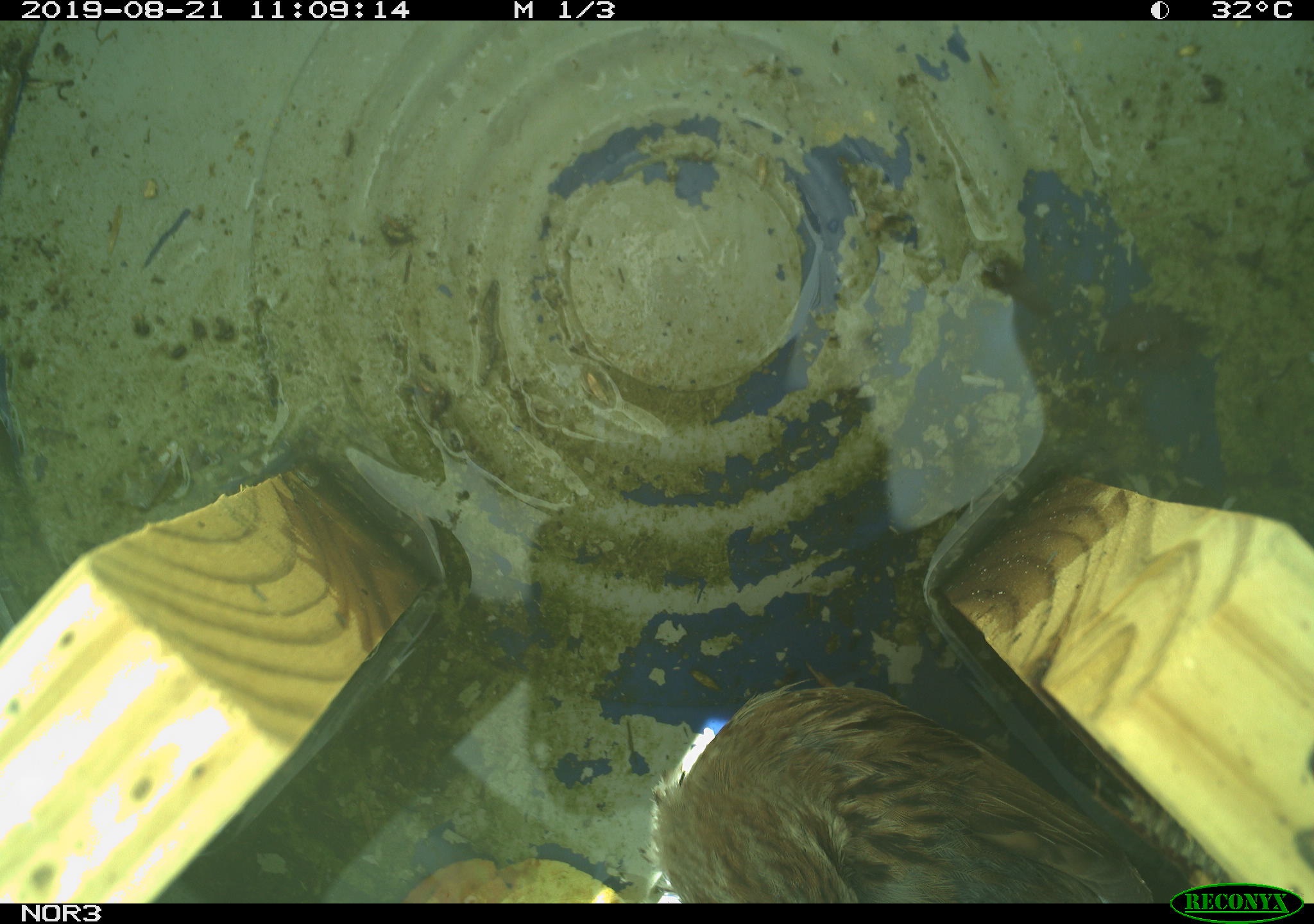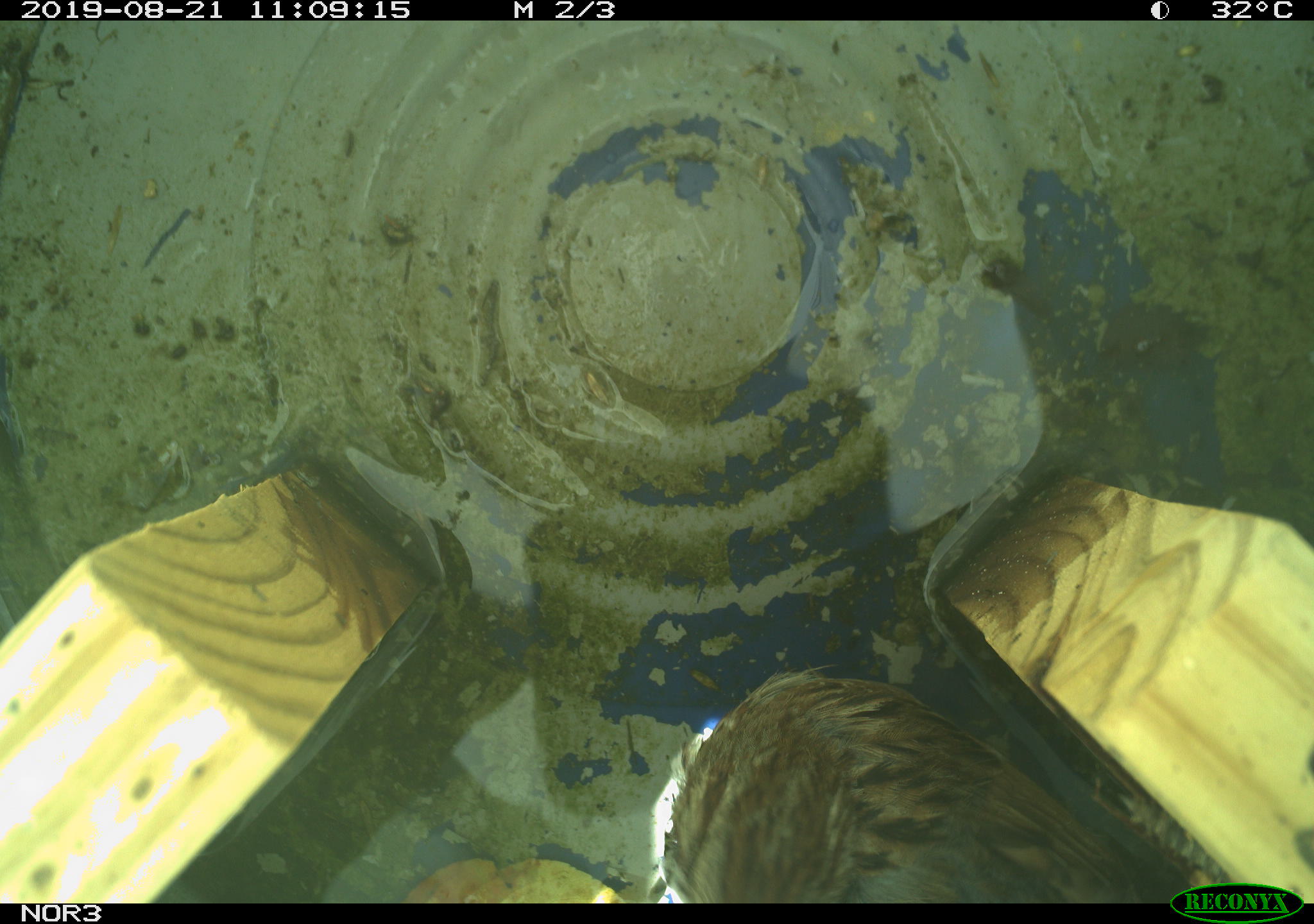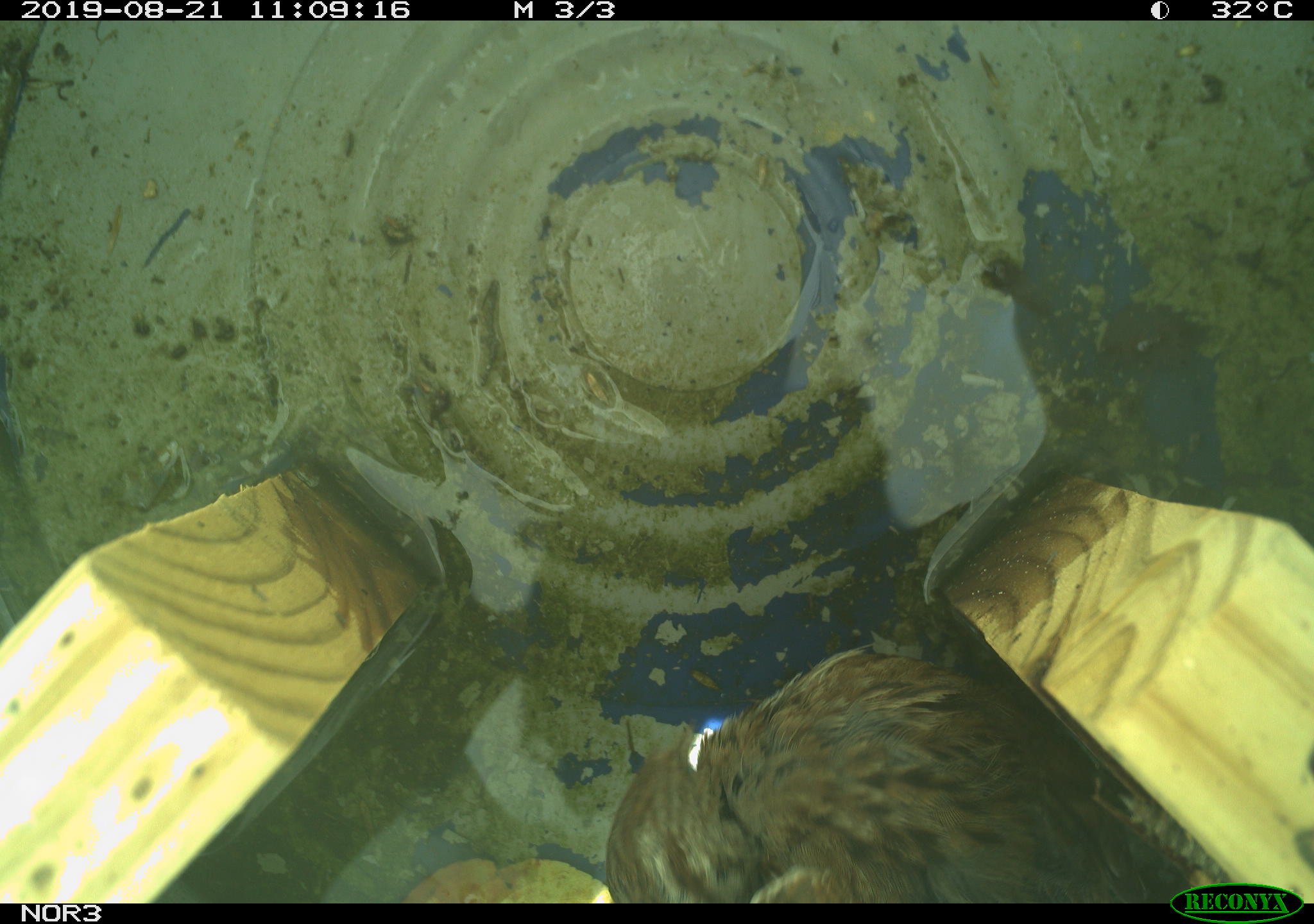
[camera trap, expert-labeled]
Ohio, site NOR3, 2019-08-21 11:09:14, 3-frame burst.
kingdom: Animalia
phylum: Chordata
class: Aves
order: Passeriformes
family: Passerellidae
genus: Melospiza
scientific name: Melospiza melodia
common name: song sparrow